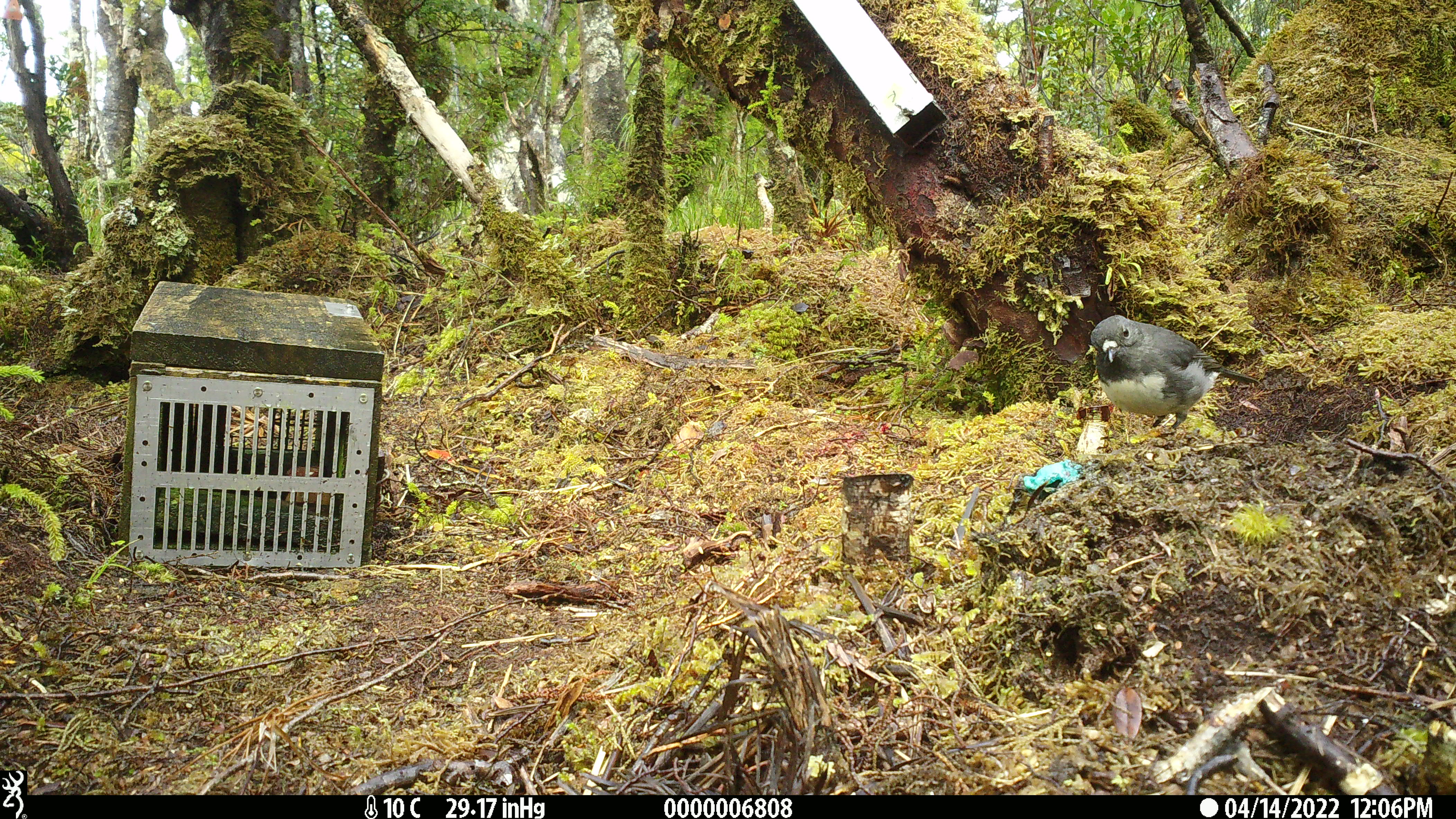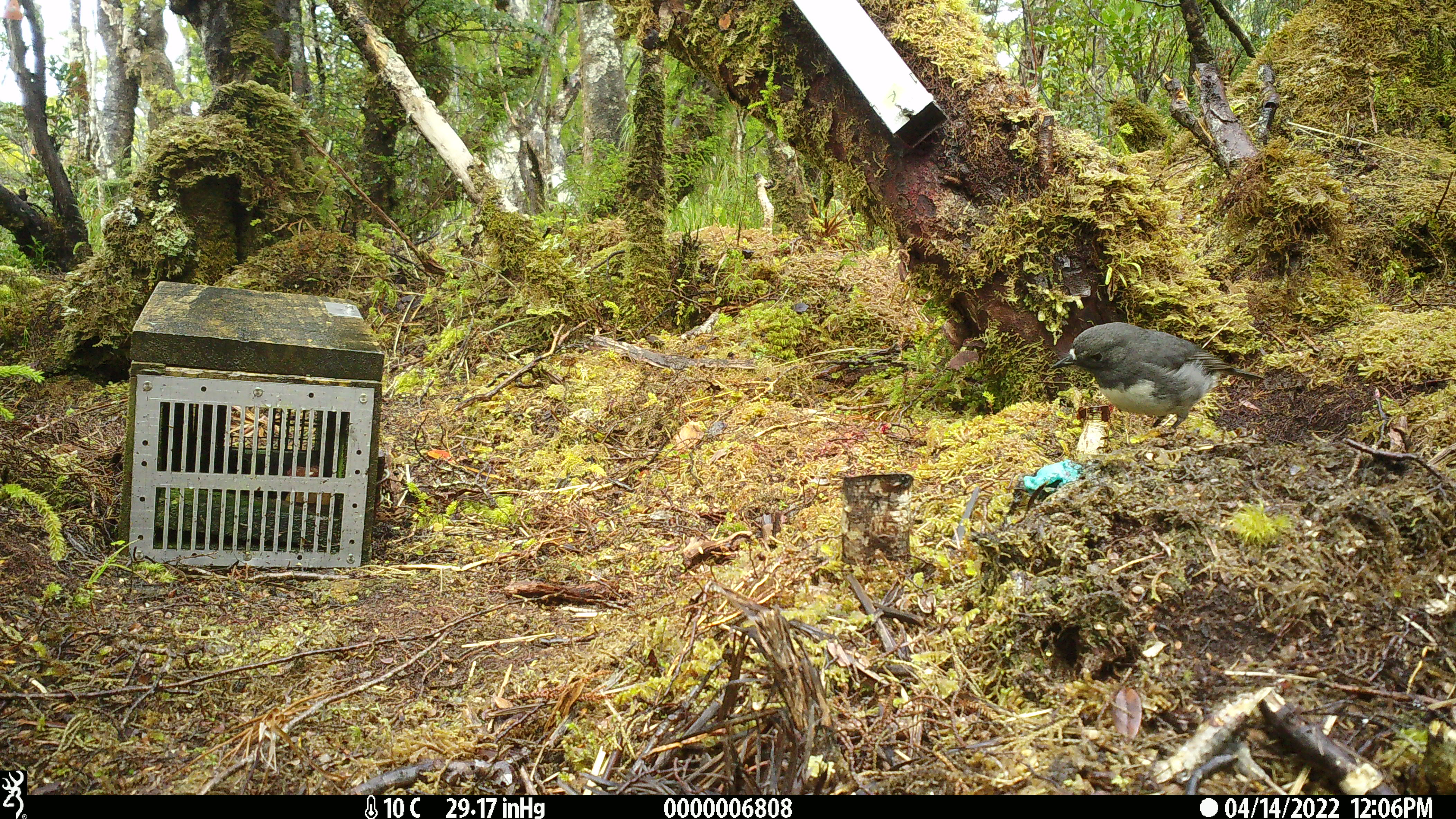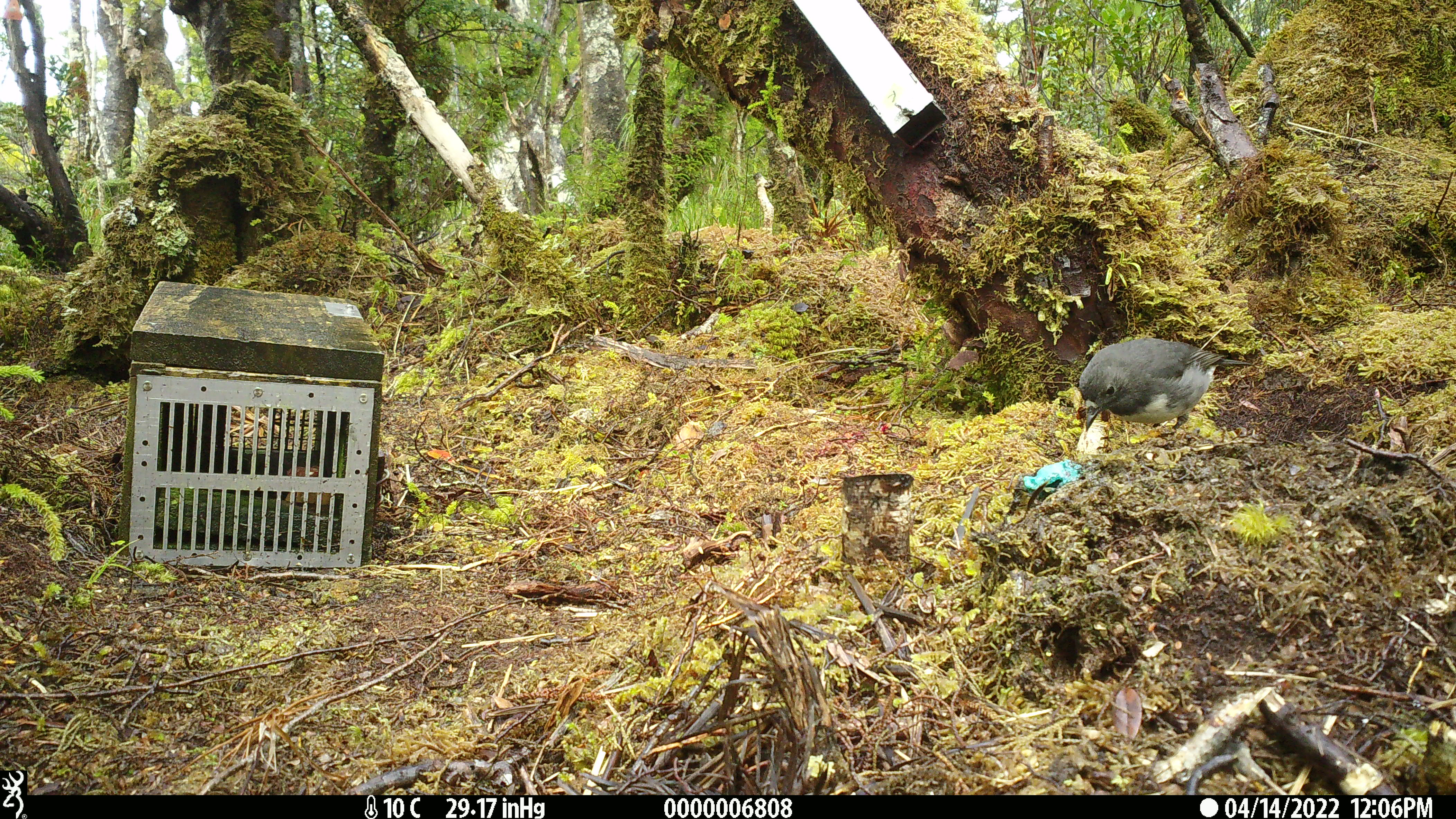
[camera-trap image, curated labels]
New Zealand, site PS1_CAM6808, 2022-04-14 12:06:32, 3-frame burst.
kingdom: Animalia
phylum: Chordata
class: Aves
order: Passeriformes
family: Petroicidae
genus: Petroica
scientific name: Petroica australis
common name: new zealand robin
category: robin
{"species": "robin (new zealand robin) (Petroica australis)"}